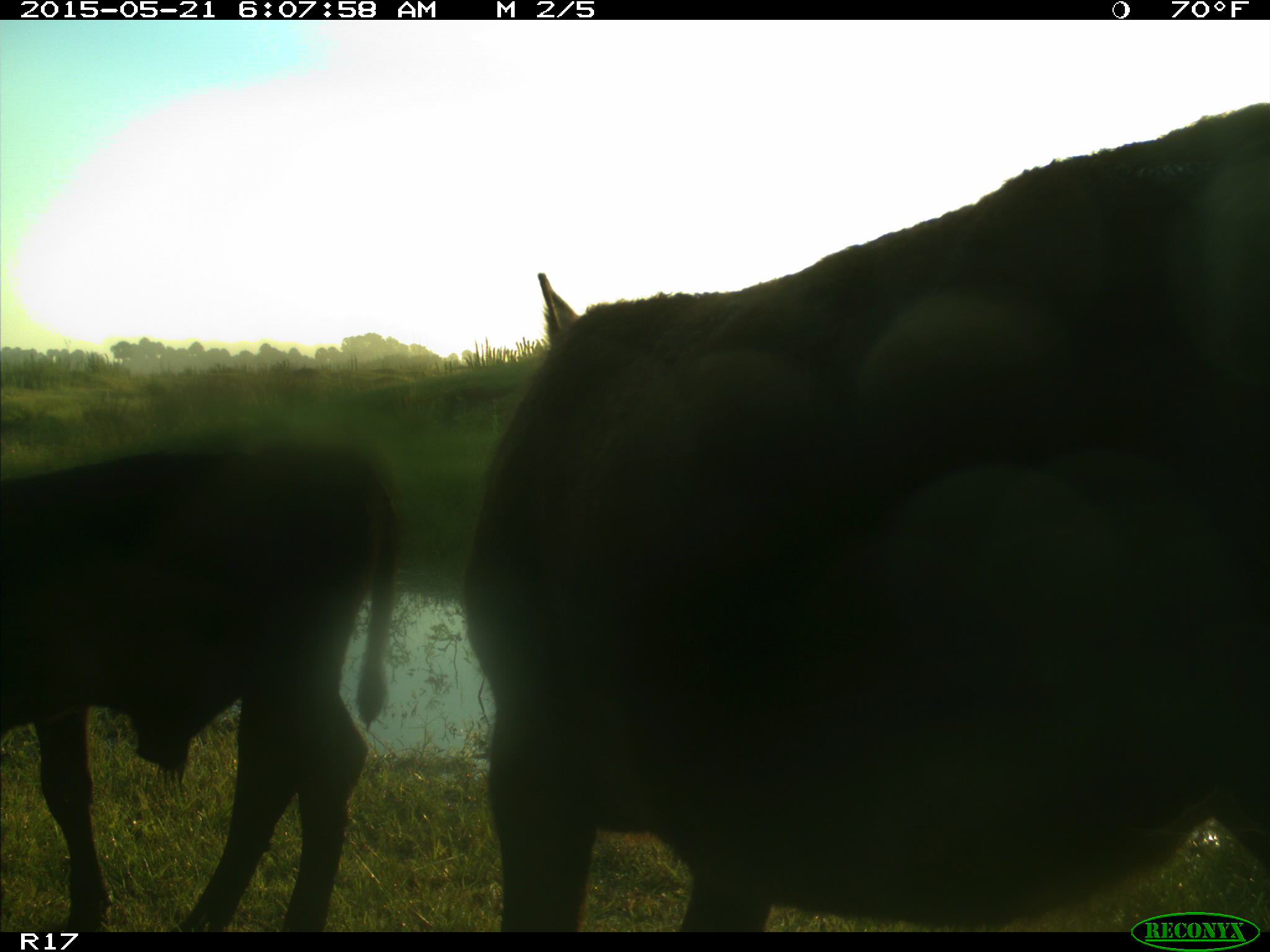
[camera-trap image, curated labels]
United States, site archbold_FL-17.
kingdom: Animalia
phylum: Chordata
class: Mammalia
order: Artiodactyla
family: Bovidae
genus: Bos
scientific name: Bos taurus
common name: domestic cow